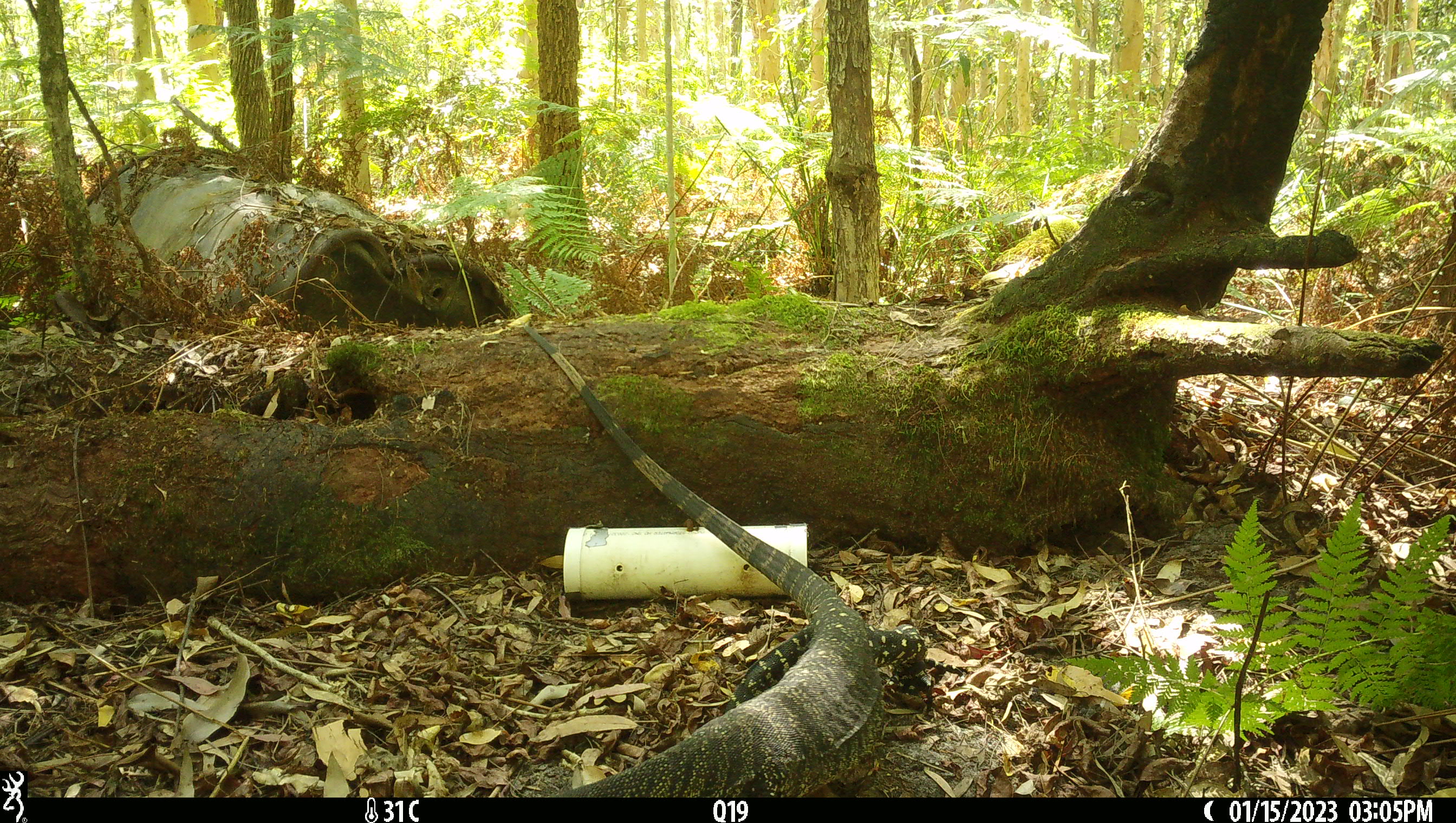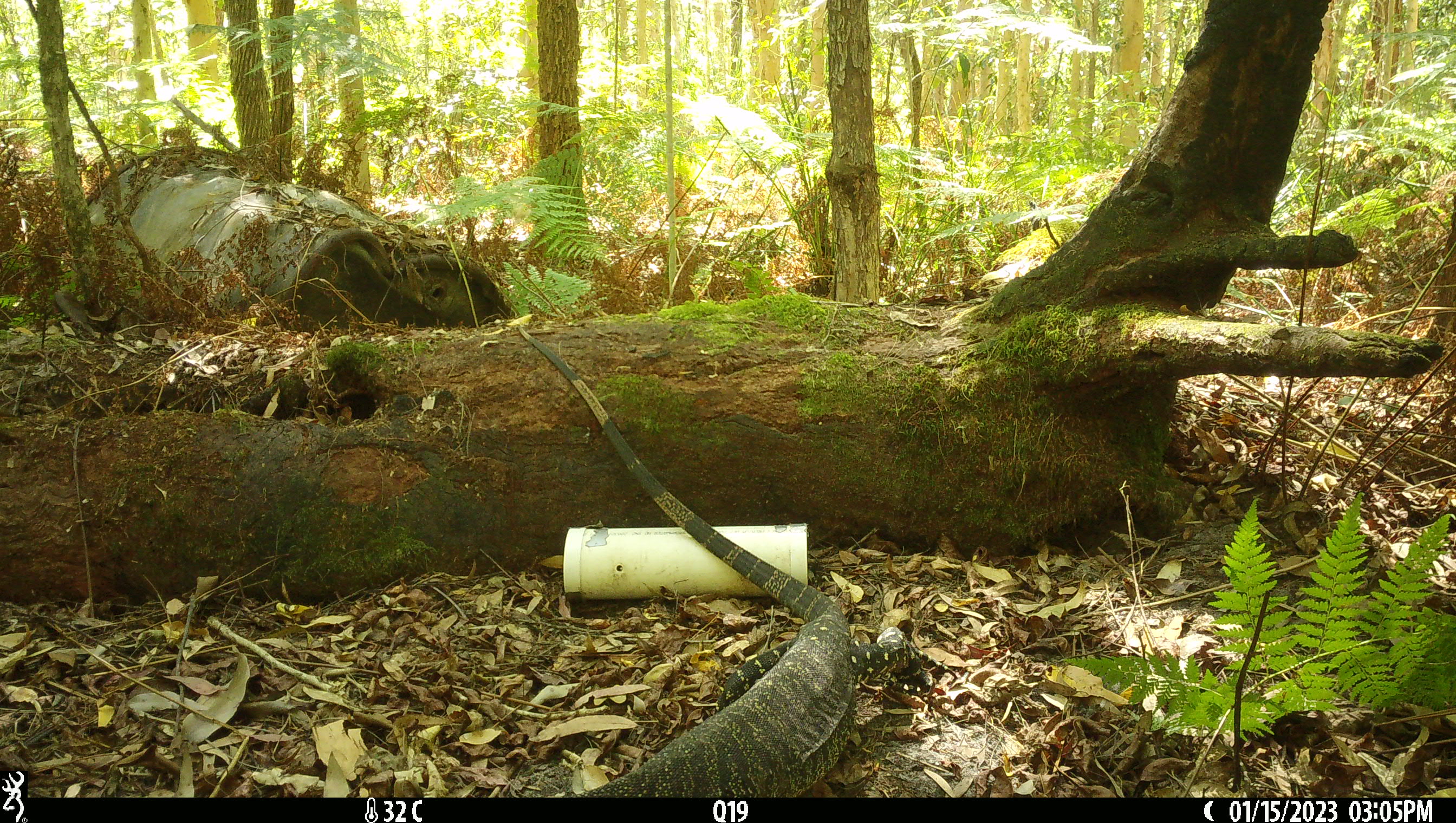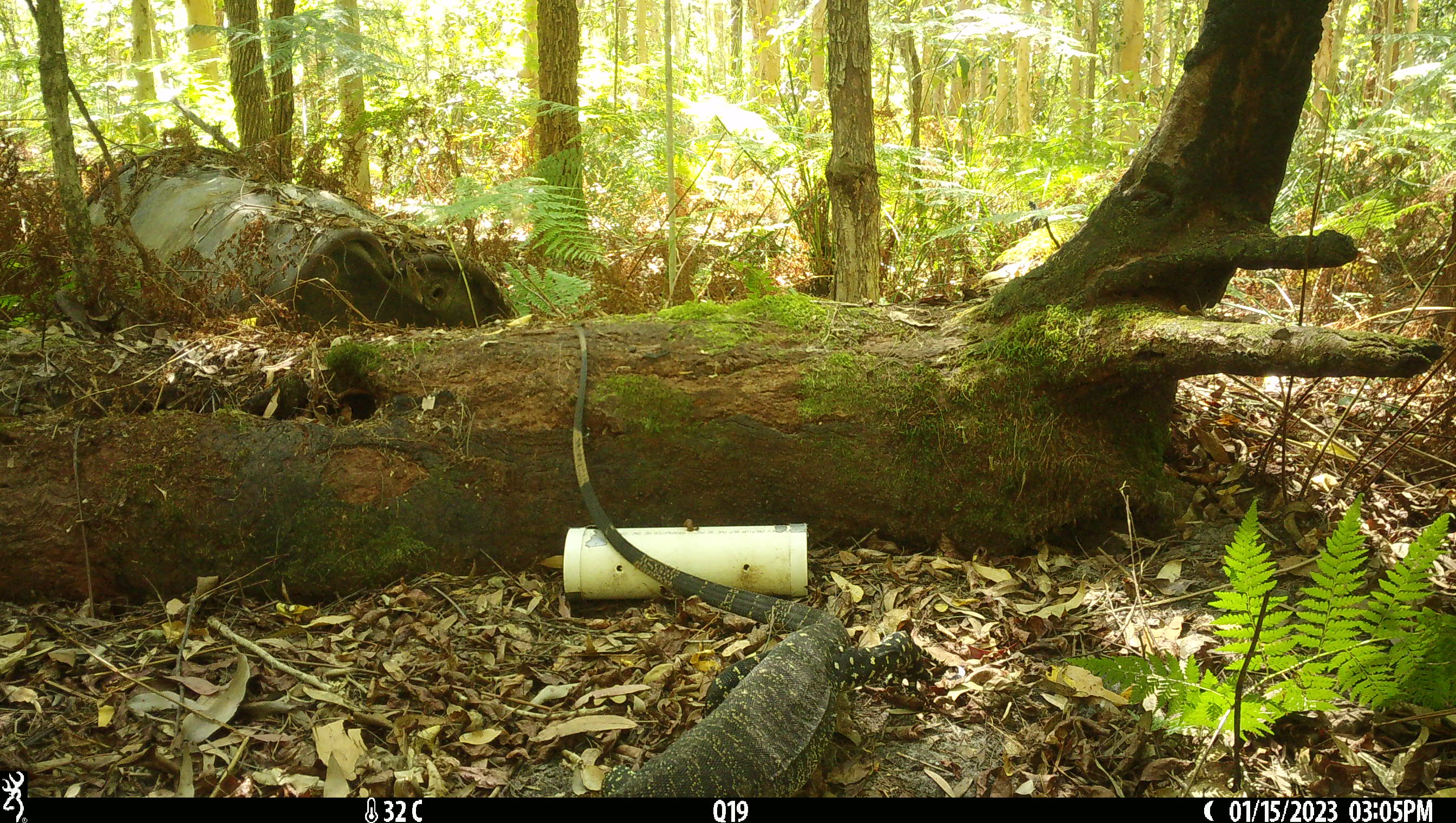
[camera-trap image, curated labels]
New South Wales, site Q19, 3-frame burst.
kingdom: Animalia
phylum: Chordata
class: Reptilia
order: Squamata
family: Varanidae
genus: Varanus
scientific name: Varanus varius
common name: lace monitor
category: goanna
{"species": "goanna (lace monitor) (Varanus varius)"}